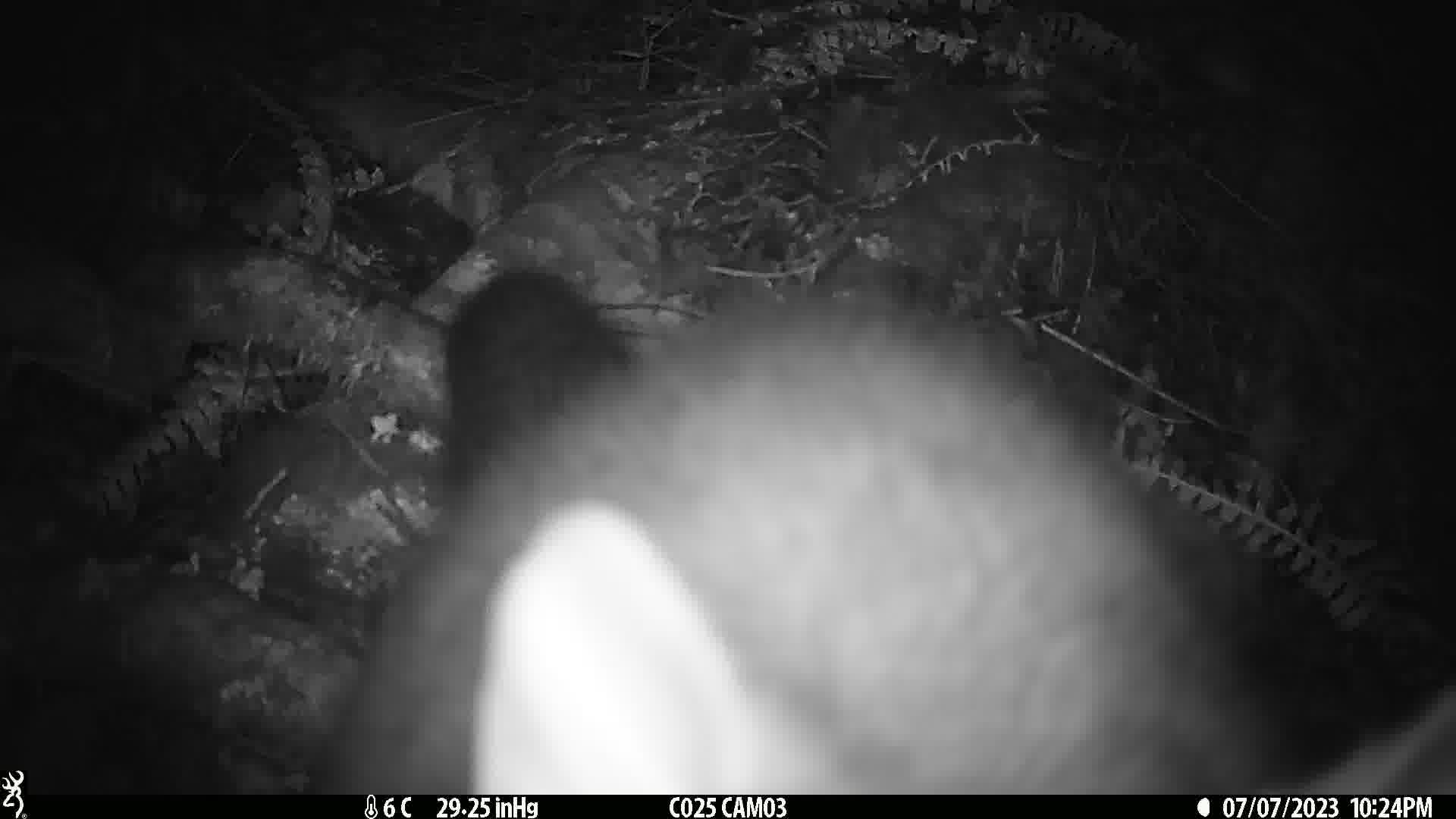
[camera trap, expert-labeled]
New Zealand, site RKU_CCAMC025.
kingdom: Animalia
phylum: Chordata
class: Mammalia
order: Diprotodontia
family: Phalangeridae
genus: Trichosurus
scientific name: Trichosurus vulpecula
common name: common brushtail possum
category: possum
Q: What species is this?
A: Possum (common brushtail possum) (Trichosurus vulpecula).